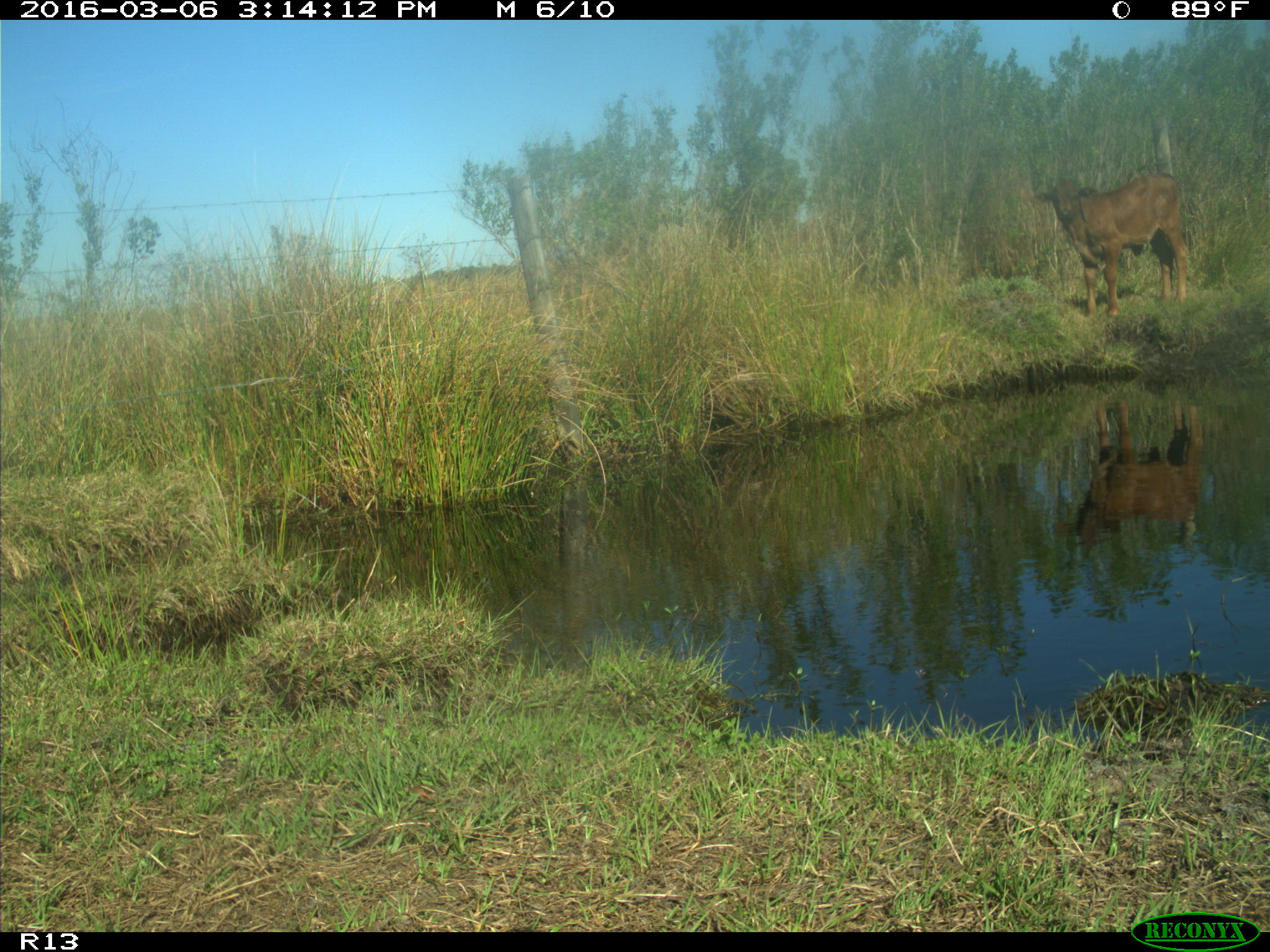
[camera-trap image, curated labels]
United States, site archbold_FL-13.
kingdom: Animalia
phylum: Chordata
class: Mammalia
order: Artiodactyla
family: Bovidae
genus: Bos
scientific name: Bos taurus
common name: domestic cow